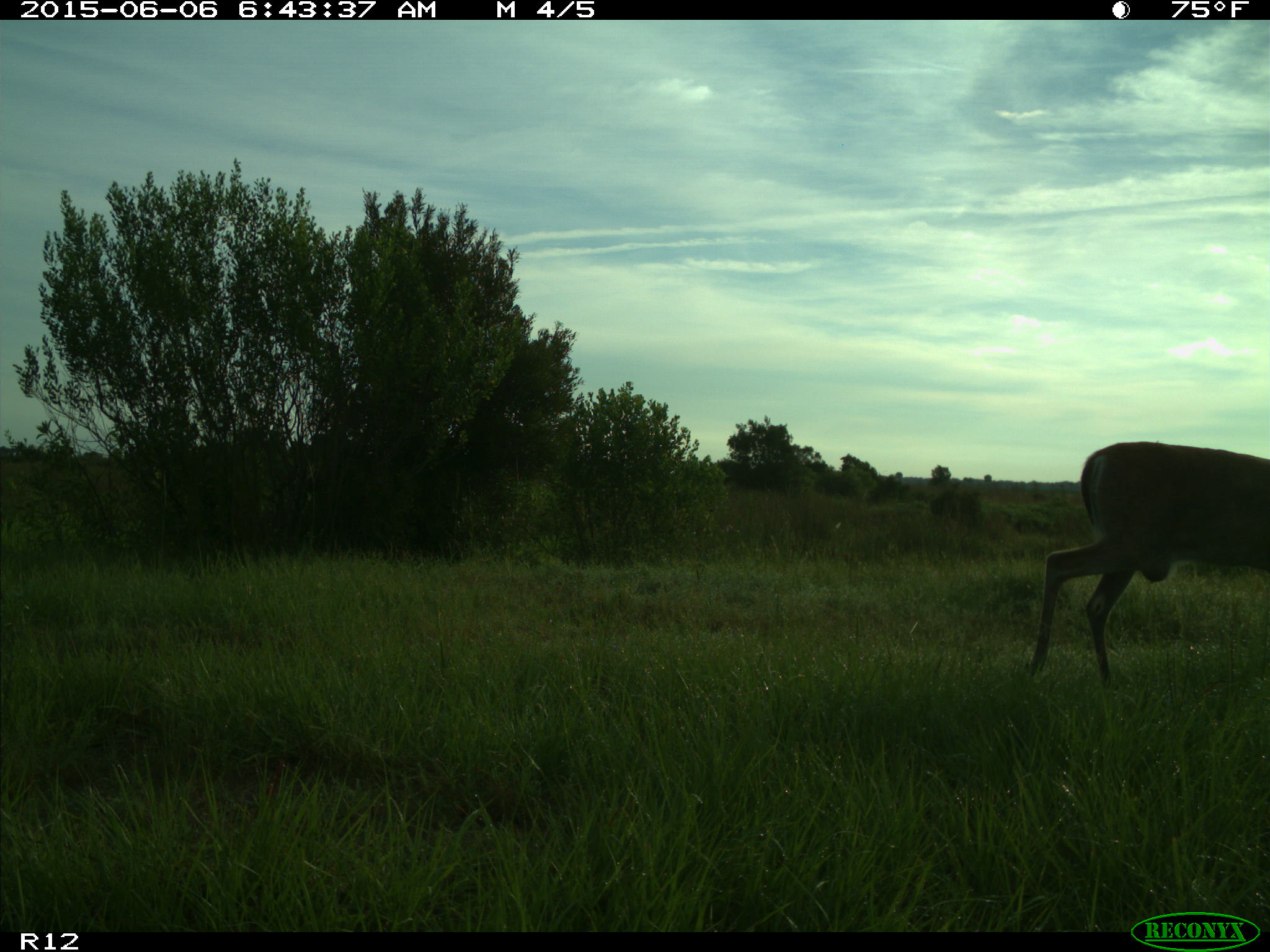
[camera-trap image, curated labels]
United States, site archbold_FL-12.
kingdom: Animalia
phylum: Chordata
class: Mammalia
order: Artiodactyla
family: Cervidae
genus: Odocoileus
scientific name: Odocoileus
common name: deer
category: unidentified deer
Unidentified deer (deer) (Odocoileus).